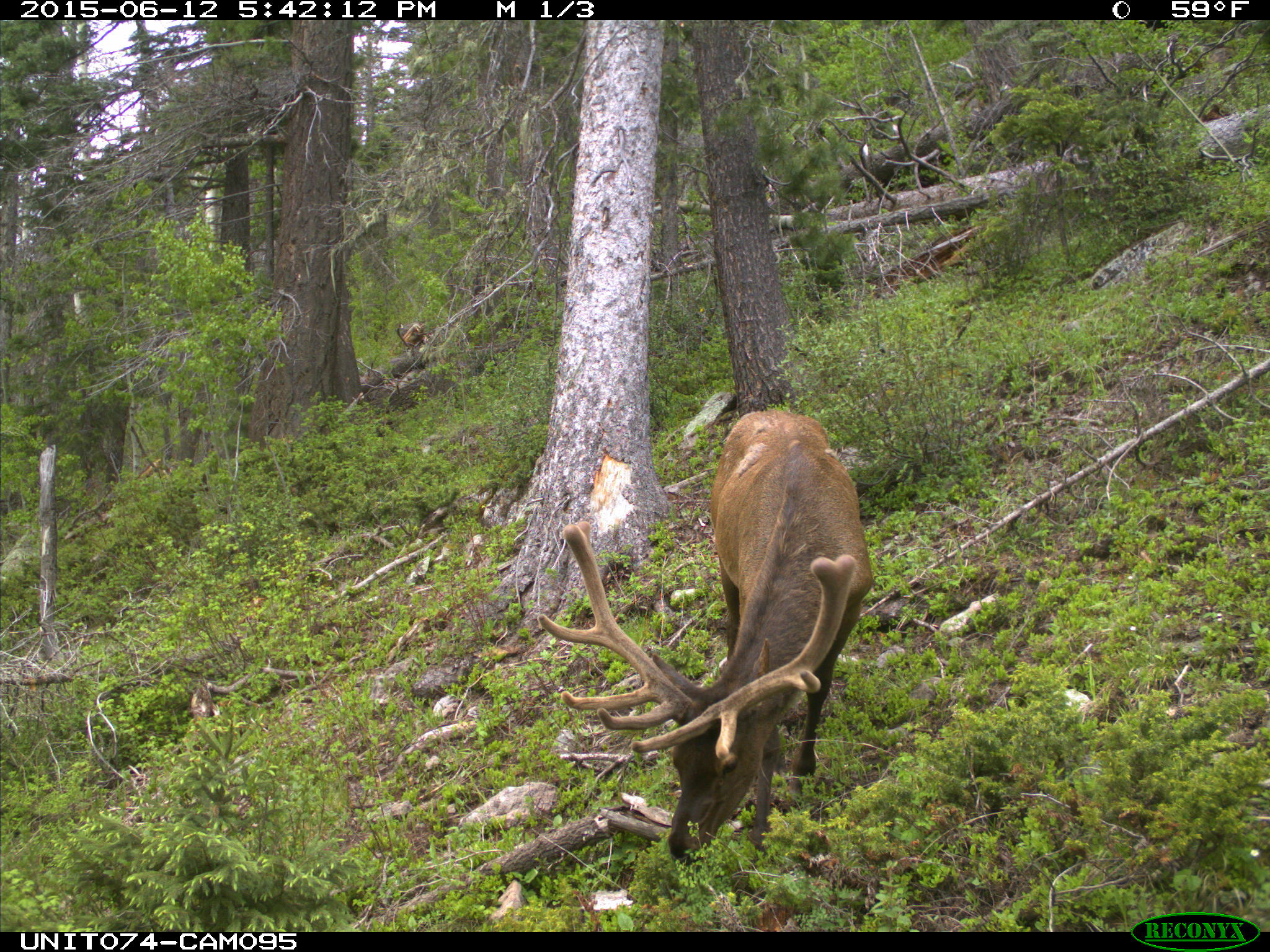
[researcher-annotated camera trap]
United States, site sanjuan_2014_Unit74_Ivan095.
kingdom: Animalia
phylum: Chordata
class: Mammalia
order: Artiodactyla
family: Cervidae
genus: Cervus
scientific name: Cervus elaphus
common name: red deer